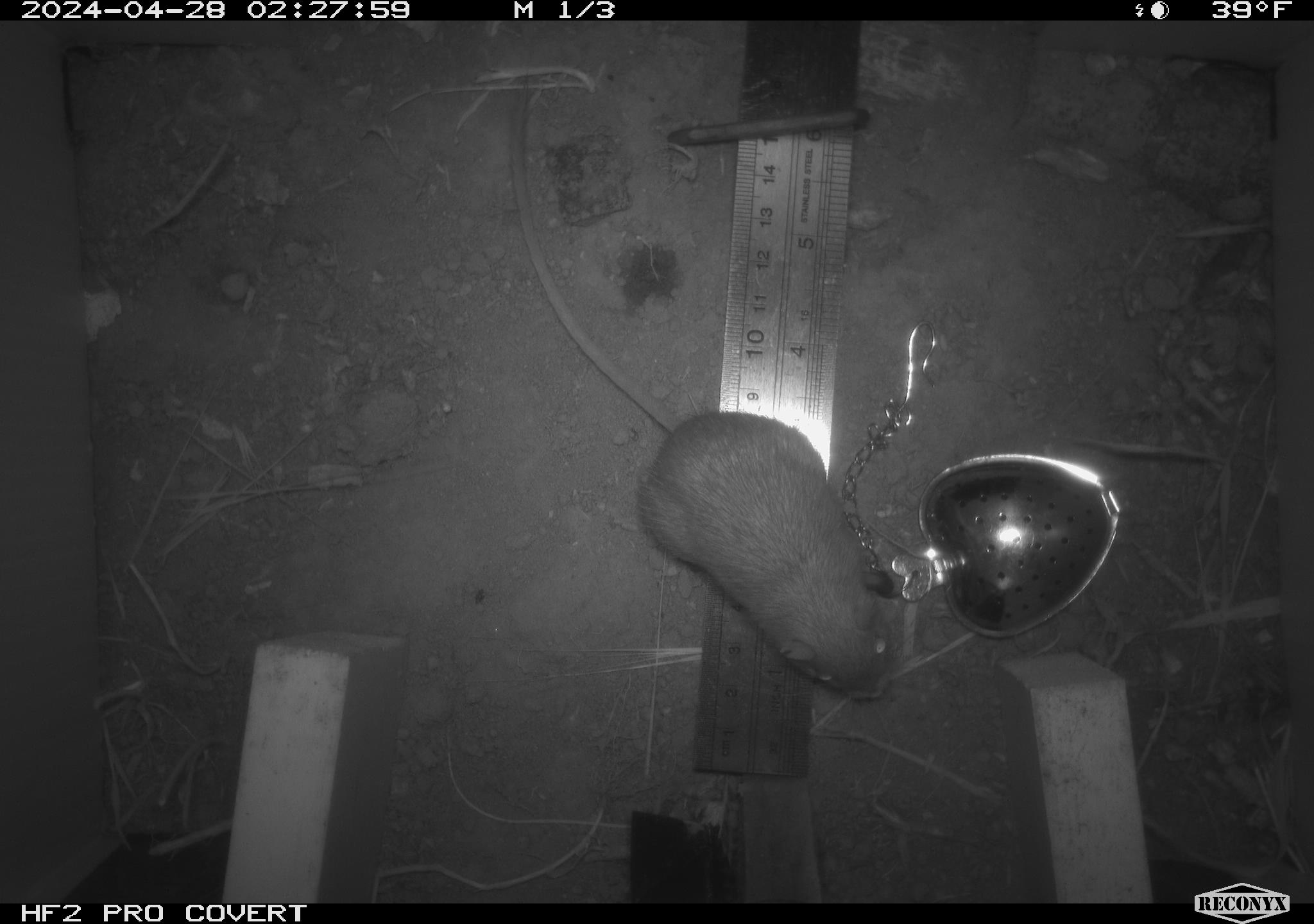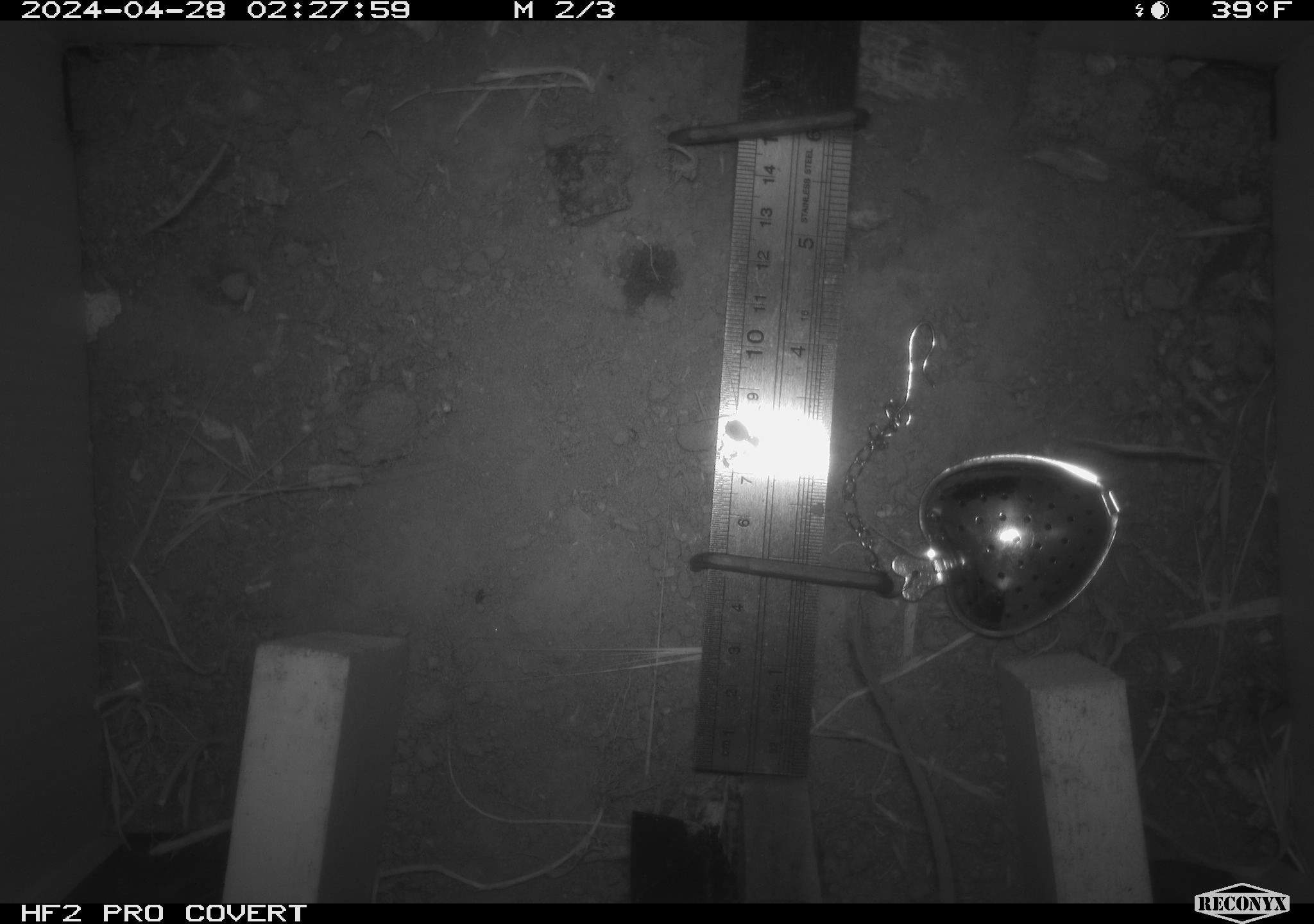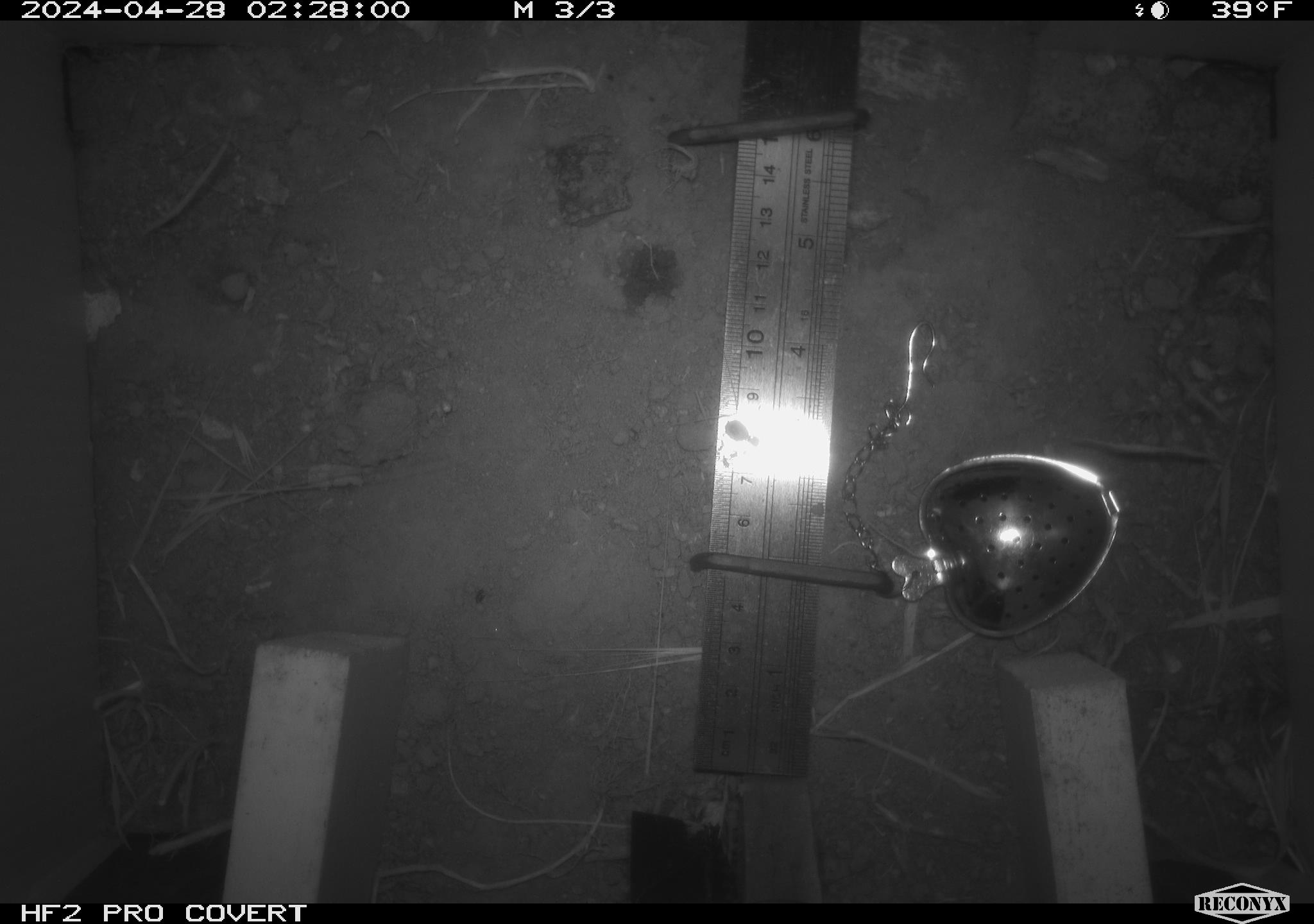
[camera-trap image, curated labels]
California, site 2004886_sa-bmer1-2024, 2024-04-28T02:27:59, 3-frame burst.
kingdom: Animalia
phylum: Chordata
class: Mammalia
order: Rodentia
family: Heteromyidae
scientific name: Heteromyidae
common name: kangaroo rats and pocket mice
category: heteromyidae family